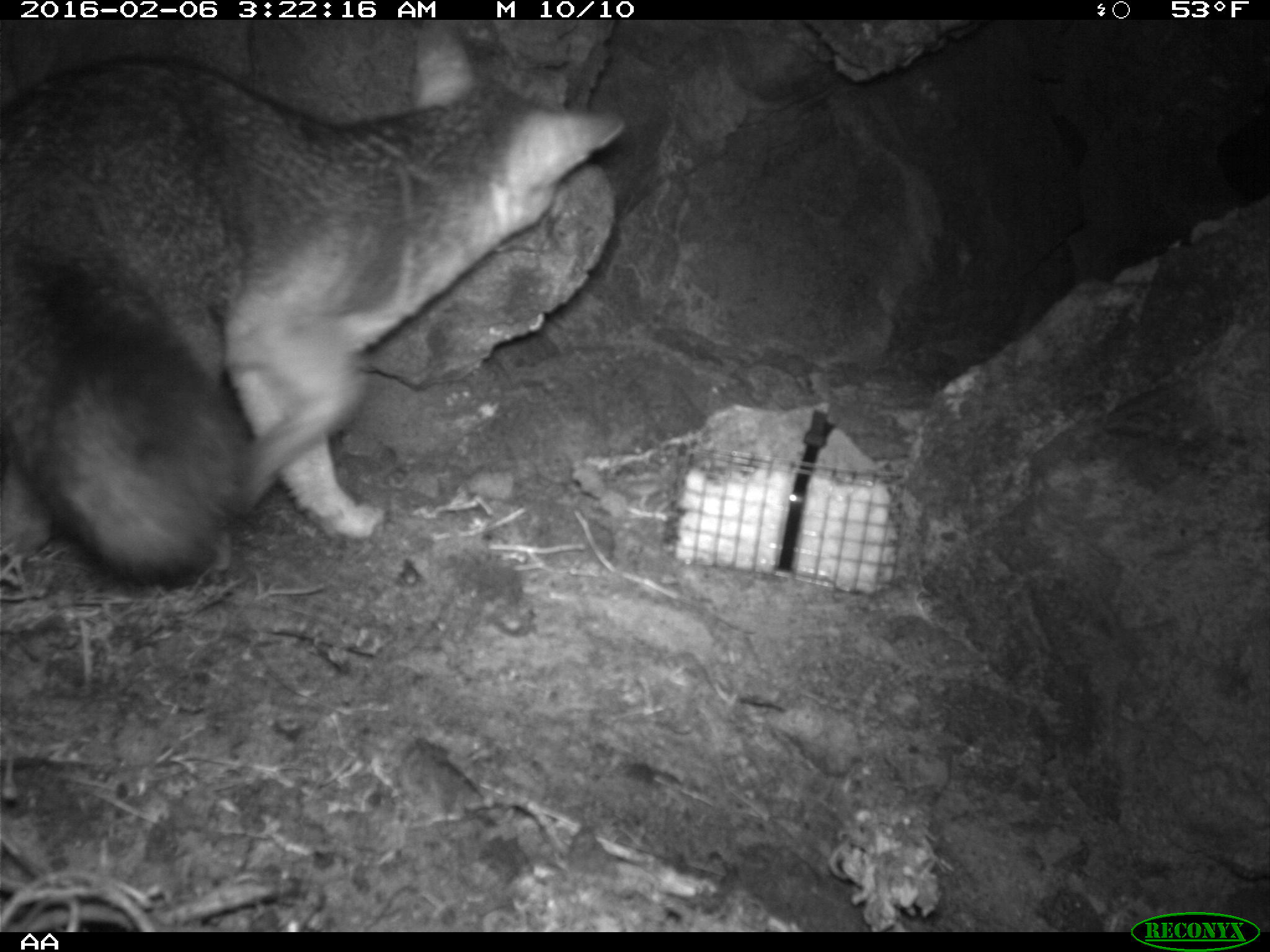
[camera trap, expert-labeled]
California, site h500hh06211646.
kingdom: Animalia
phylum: Chordata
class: Mammalia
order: Carnivora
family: Canidae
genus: Urocyon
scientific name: Urocyon littoralis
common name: island fox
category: fox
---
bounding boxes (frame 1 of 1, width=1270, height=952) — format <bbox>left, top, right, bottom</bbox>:
fox: <bbox>0, 20, 624, 583</bbox>